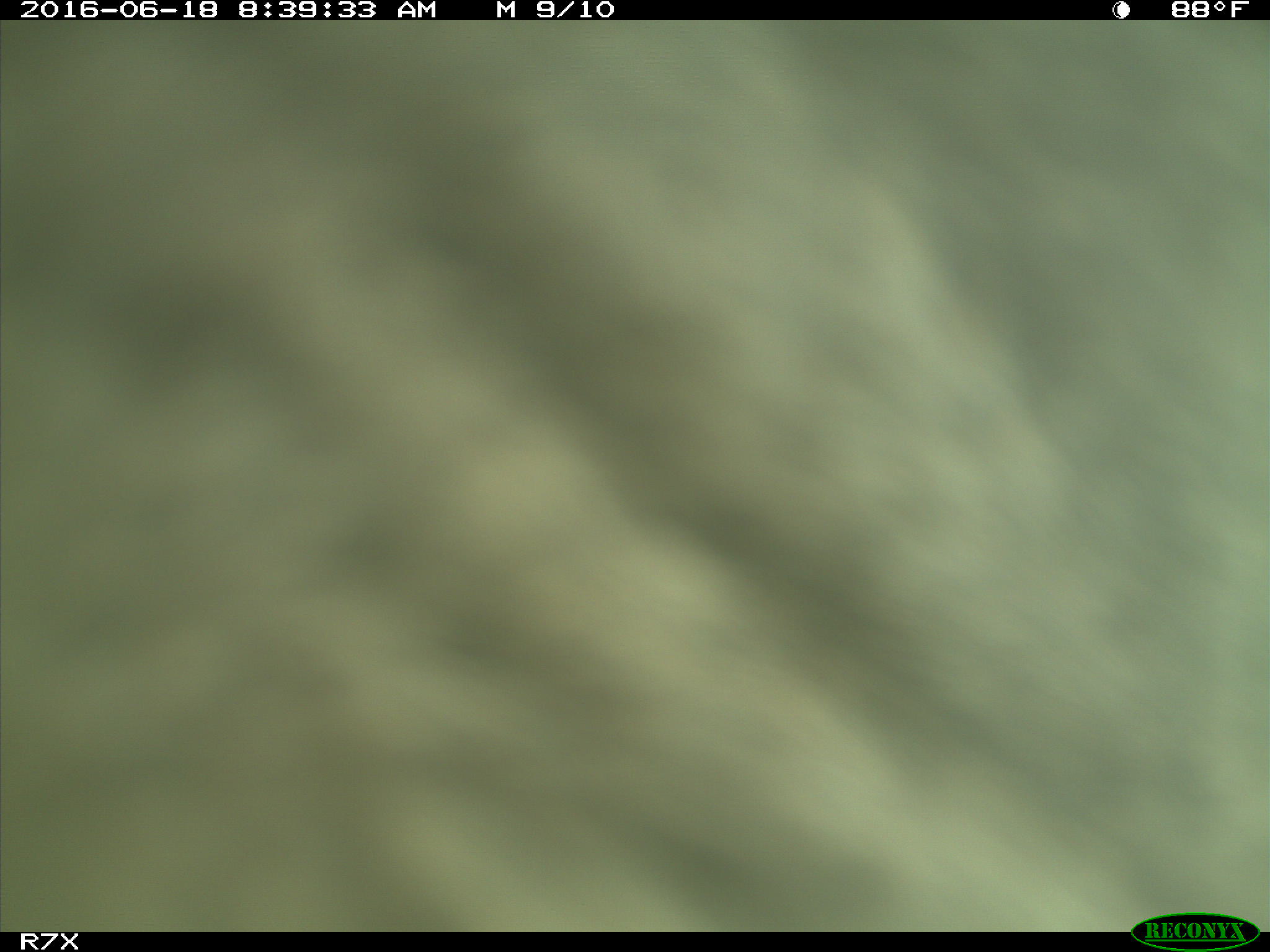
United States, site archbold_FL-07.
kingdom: Animalia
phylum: Chordata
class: Mammalia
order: Artiodactyla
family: Bovidae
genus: Bos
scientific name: Bos taurus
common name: domestic cow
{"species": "Bos taurus (domestic cow)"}